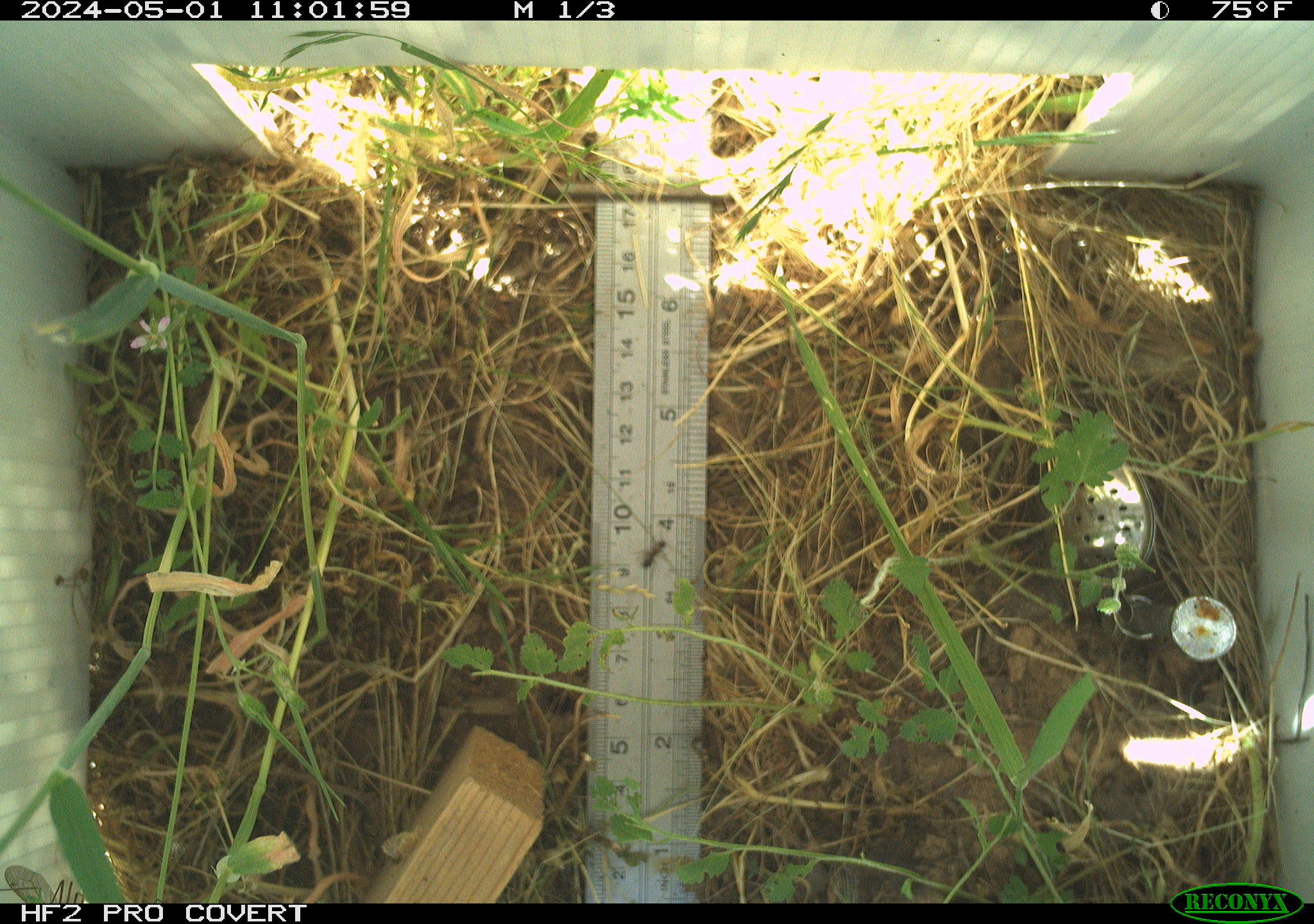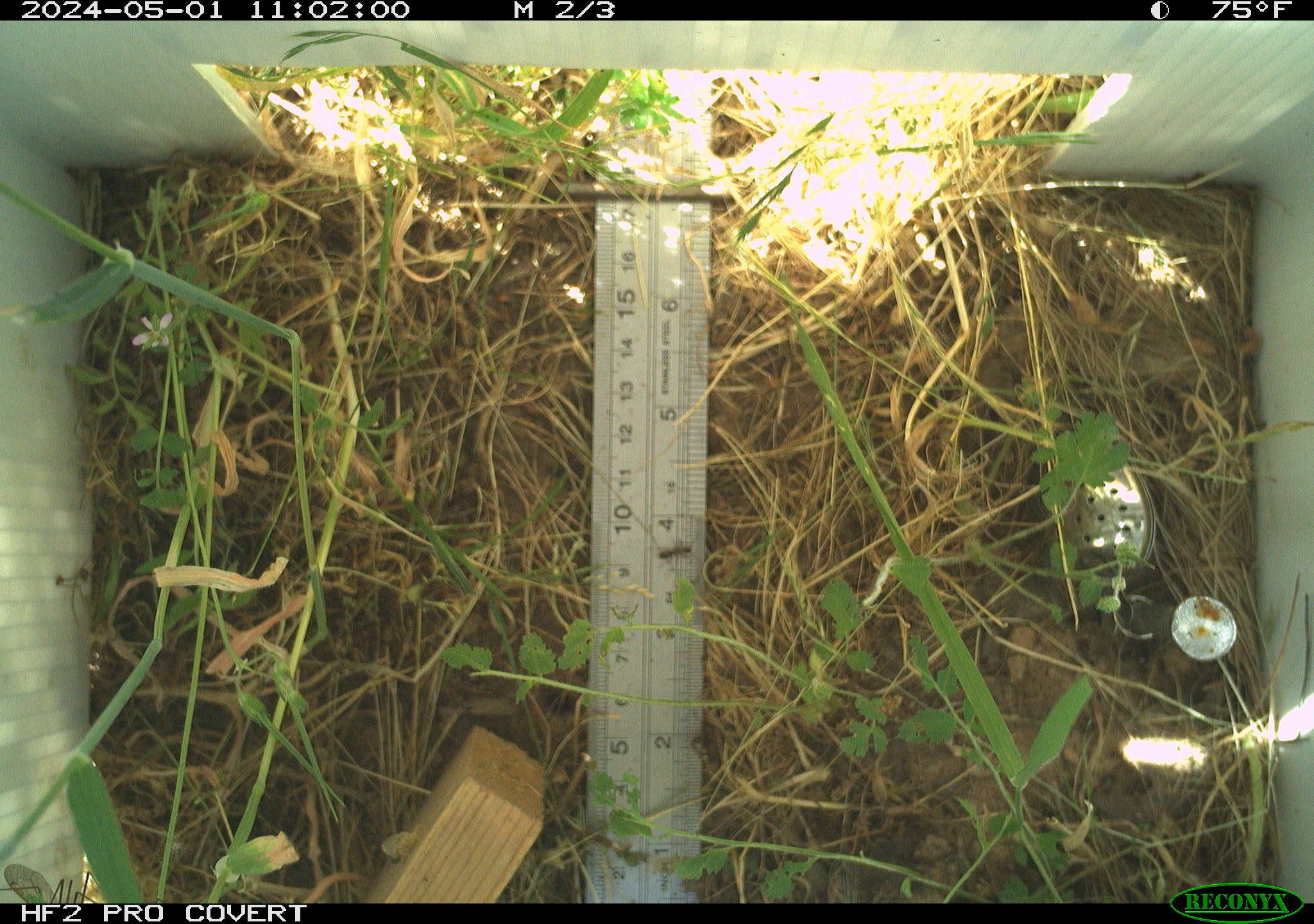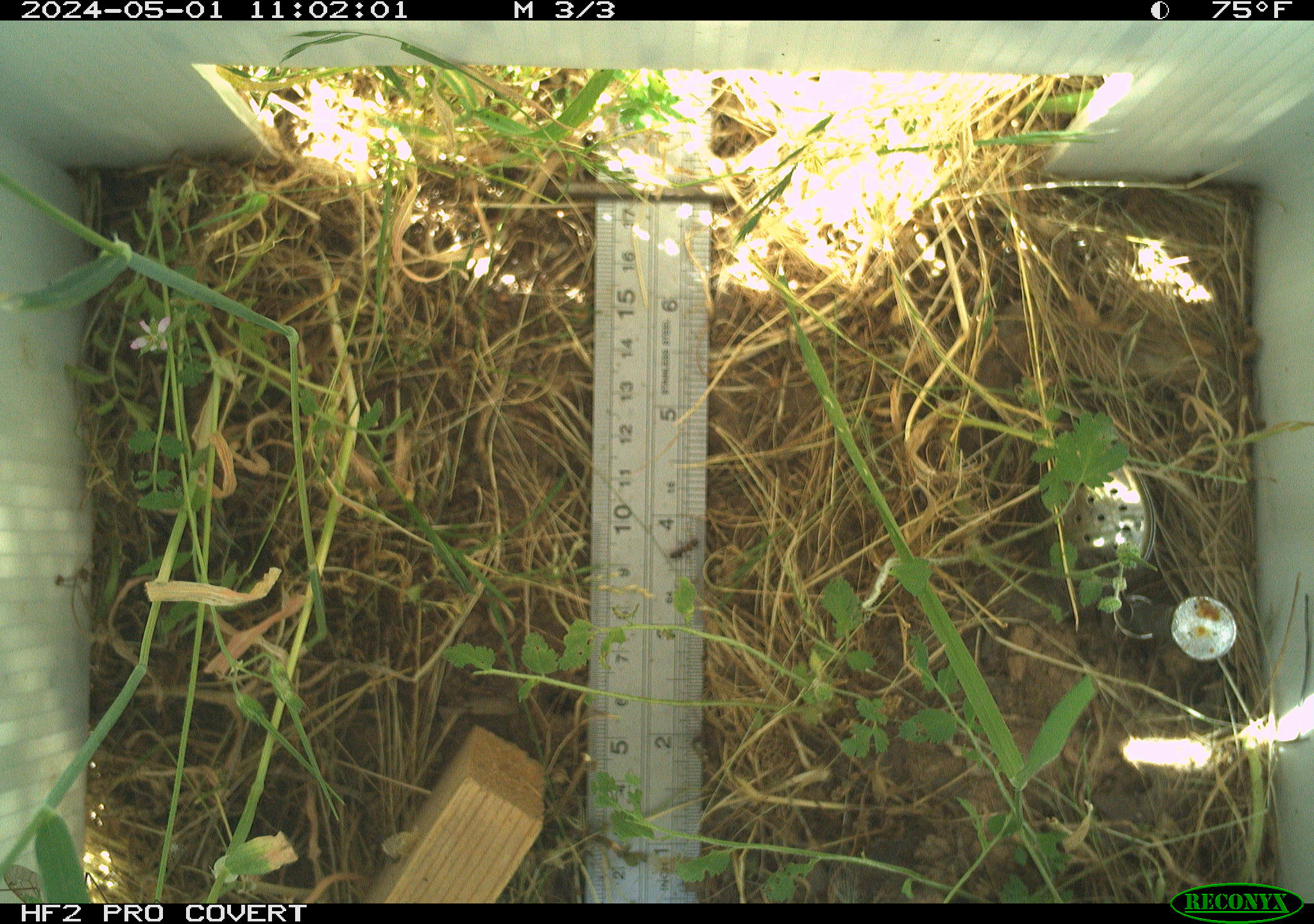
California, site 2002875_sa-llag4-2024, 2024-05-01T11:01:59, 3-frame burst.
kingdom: Animalia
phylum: Arthropoda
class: Insecta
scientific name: Insecta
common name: insect